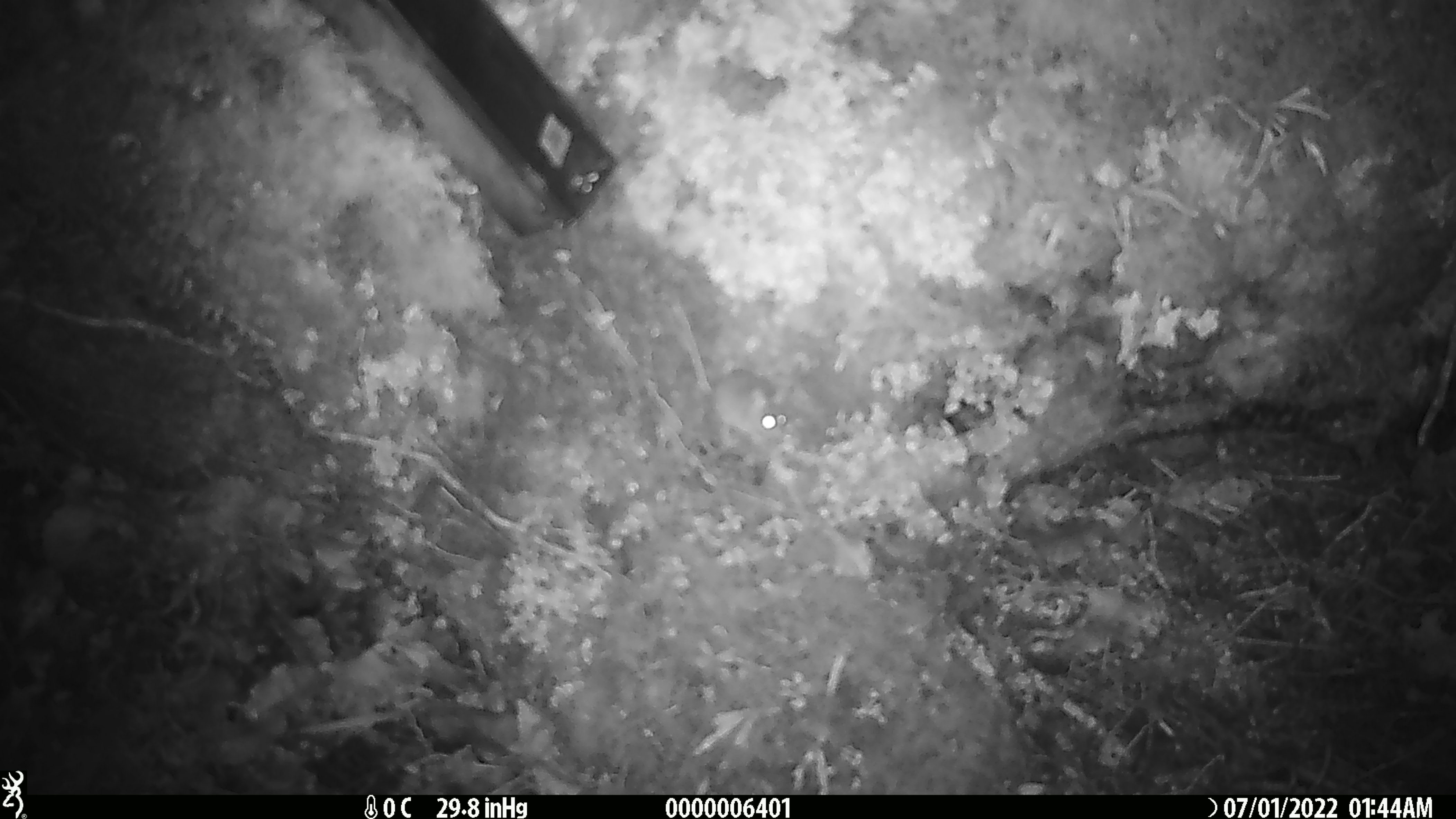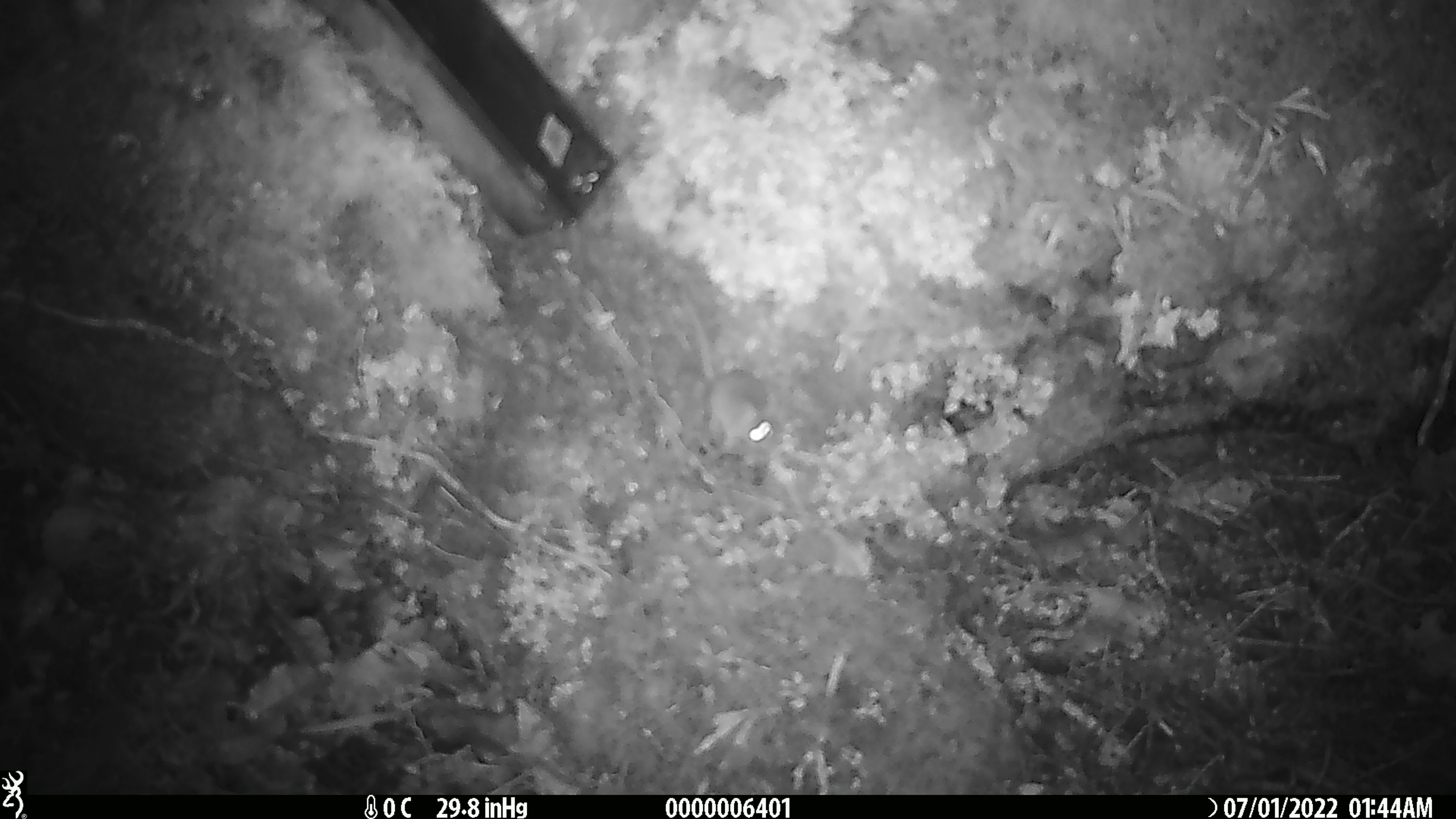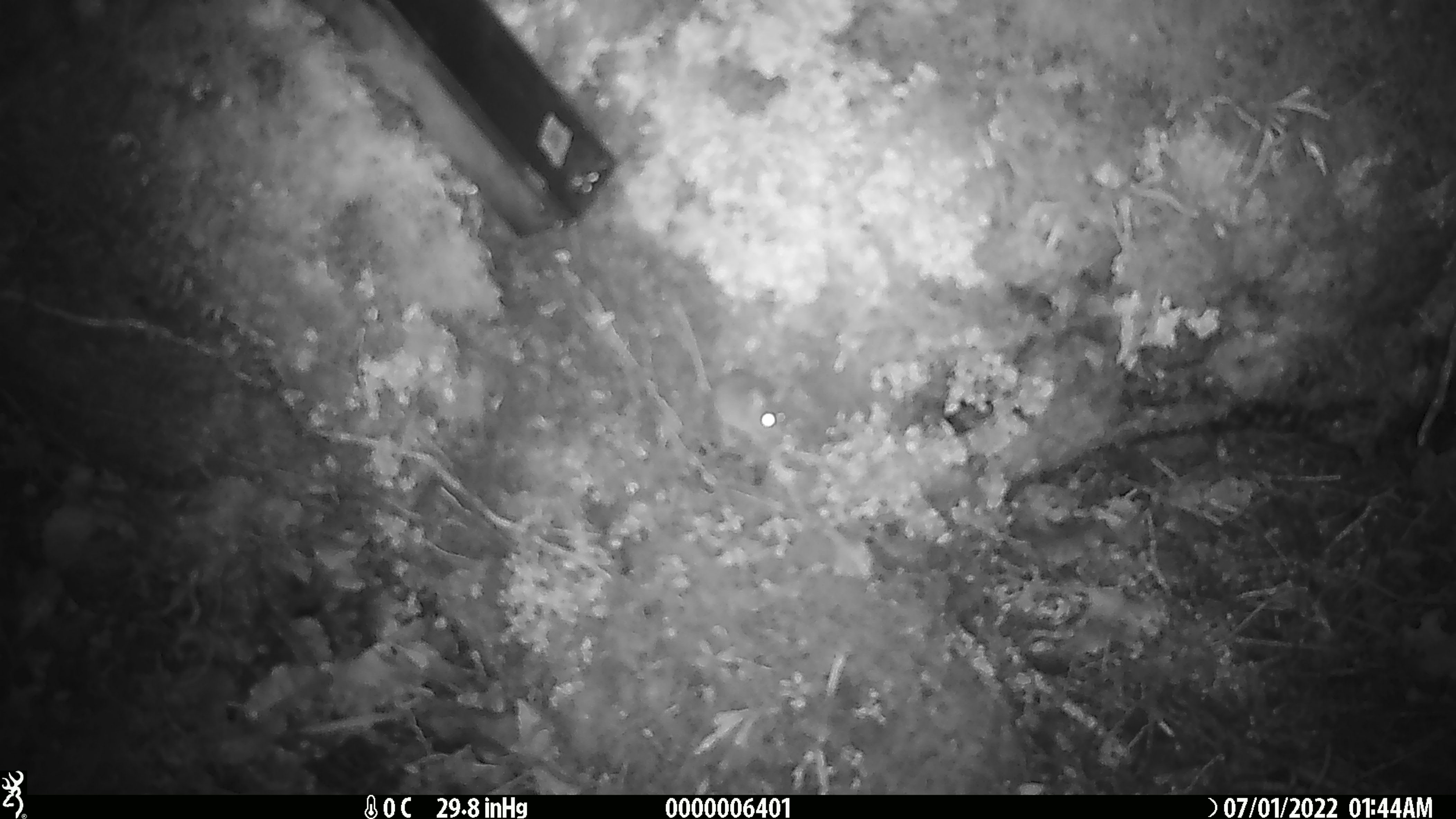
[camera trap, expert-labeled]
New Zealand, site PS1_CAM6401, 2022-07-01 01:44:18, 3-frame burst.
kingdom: Animalia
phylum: Chordata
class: Mammalia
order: Rodentia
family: Muridae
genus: Mus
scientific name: Mus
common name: mouse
Mouse (Mus).